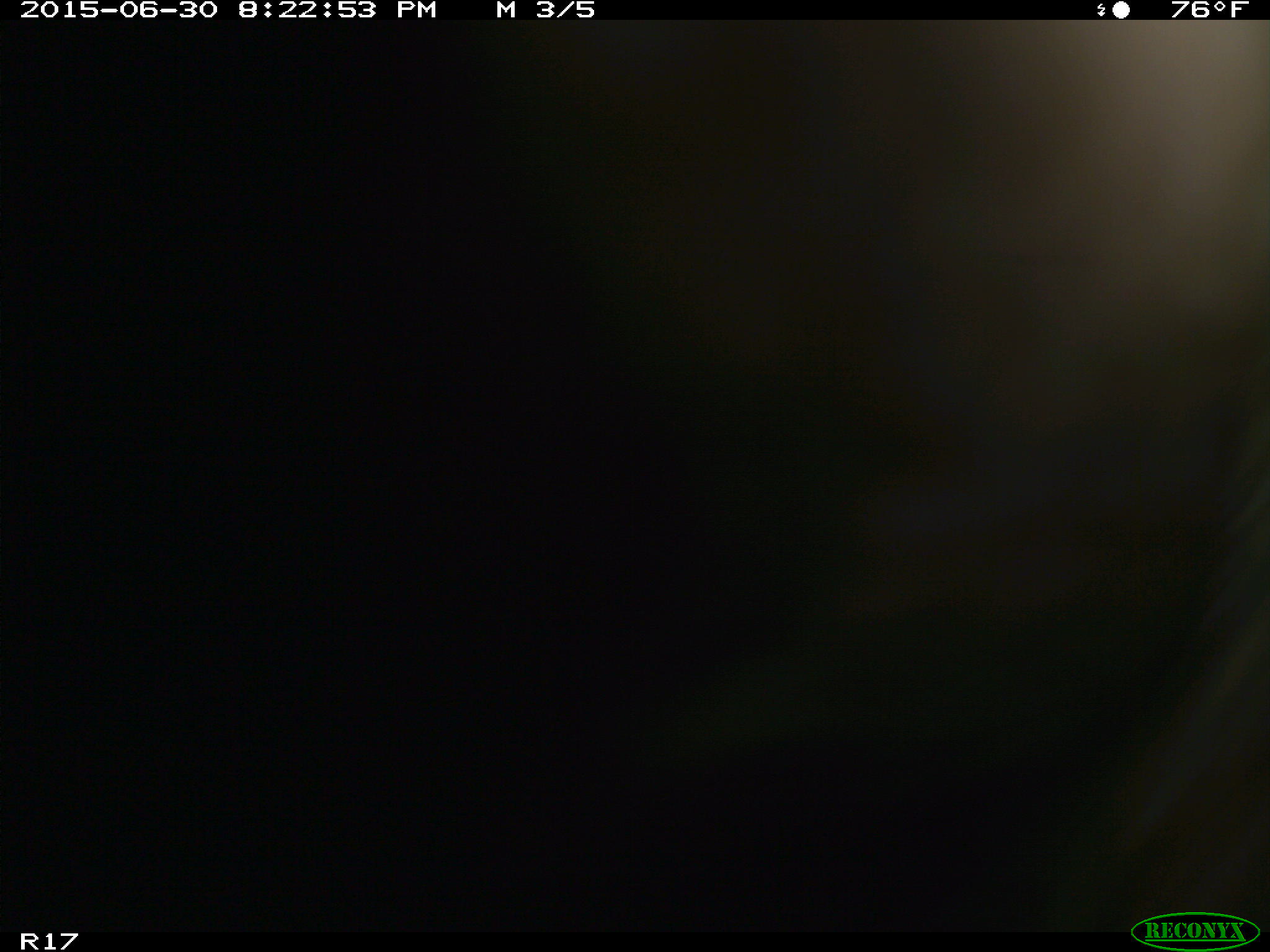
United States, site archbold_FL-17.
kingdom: Animalia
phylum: Chordata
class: Mammalia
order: Artiodactyla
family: Bovidae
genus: Bos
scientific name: Bos taurus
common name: domestic cow